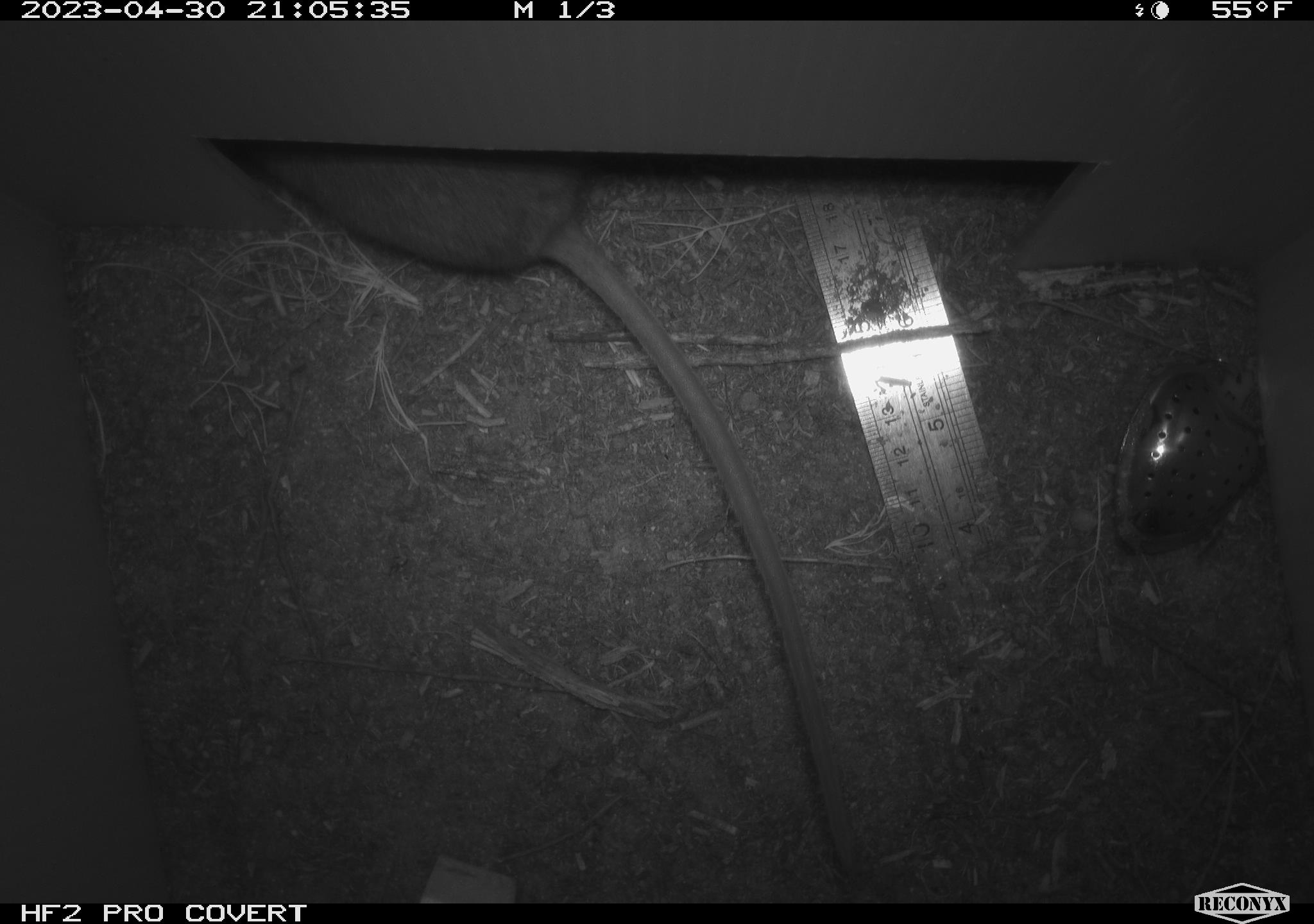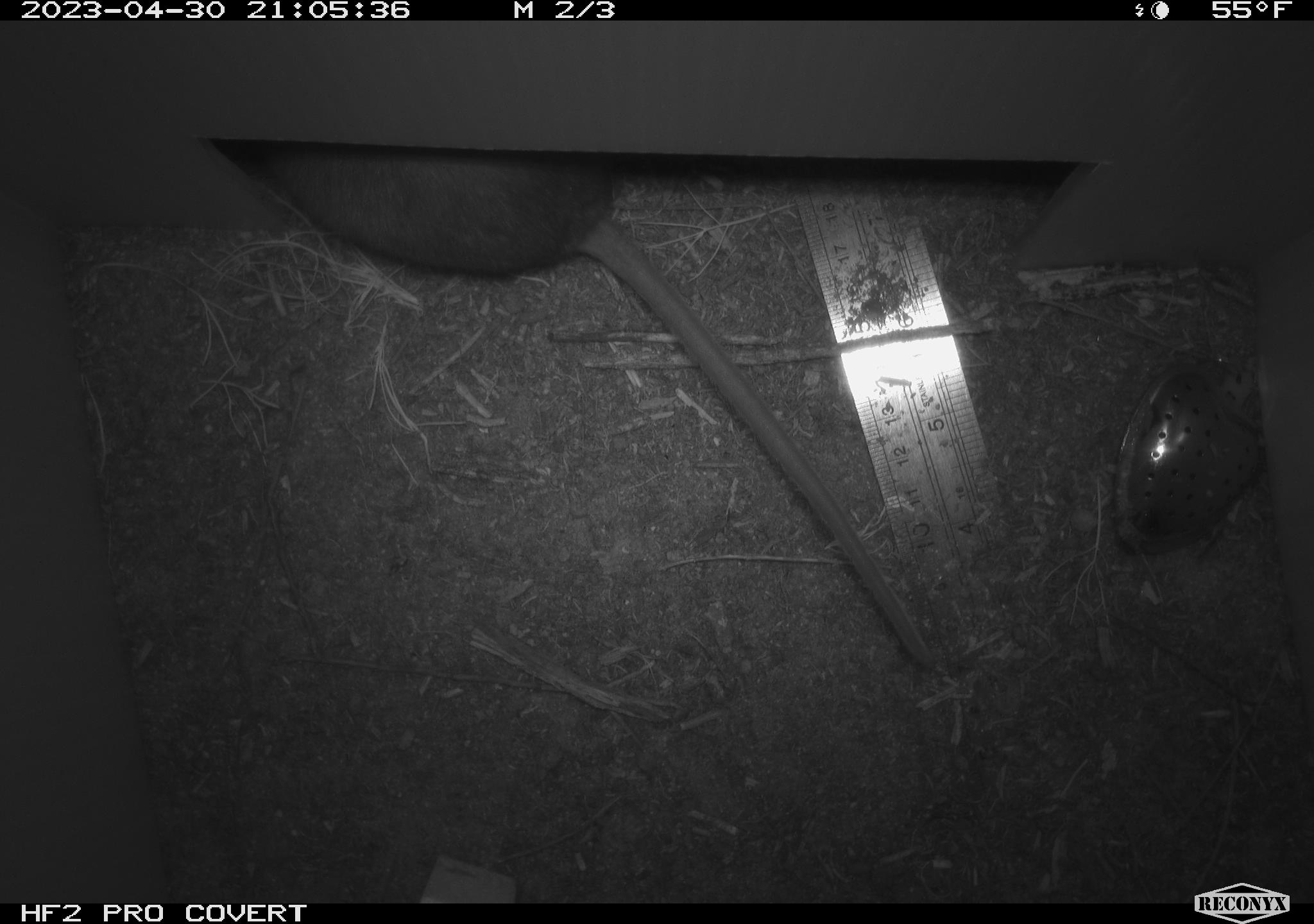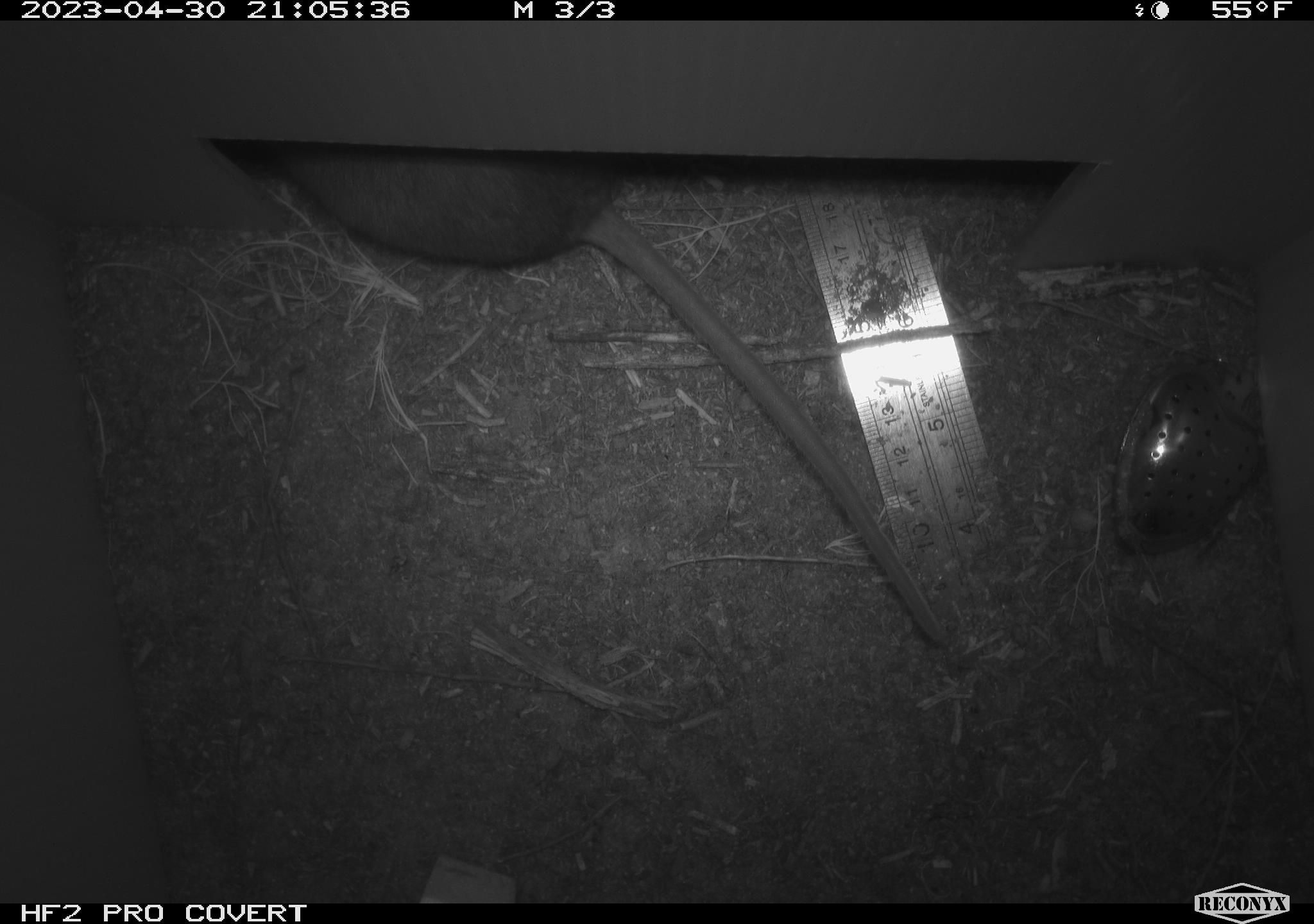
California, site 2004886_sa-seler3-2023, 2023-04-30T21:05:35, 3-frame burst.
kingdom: Animalia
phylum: Chordata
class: Mammalia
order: Rodentia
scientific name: Rodentia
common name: woodrat or rat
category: woodrat or rat species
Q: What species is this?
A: Woodrat or rat species (woodrat or rat) (Rodentia).